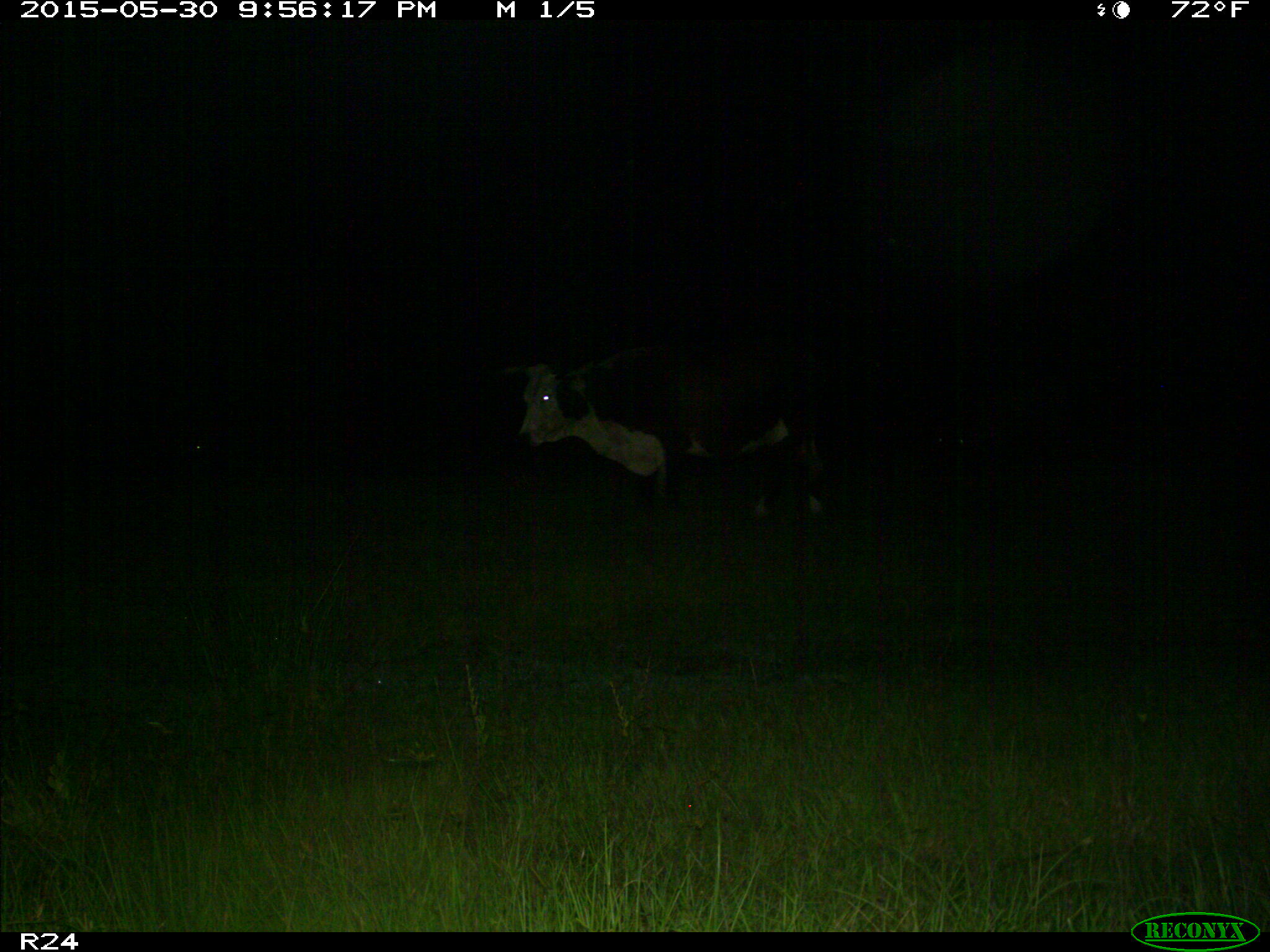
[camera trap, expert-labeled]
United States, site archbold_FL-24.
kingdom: Animalia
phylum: Chordata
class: Mammalia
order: Artiodactyla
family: Bovidae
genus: Bos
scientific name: Bos taurus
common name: domestic cow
Bos taurus (domestic cow).